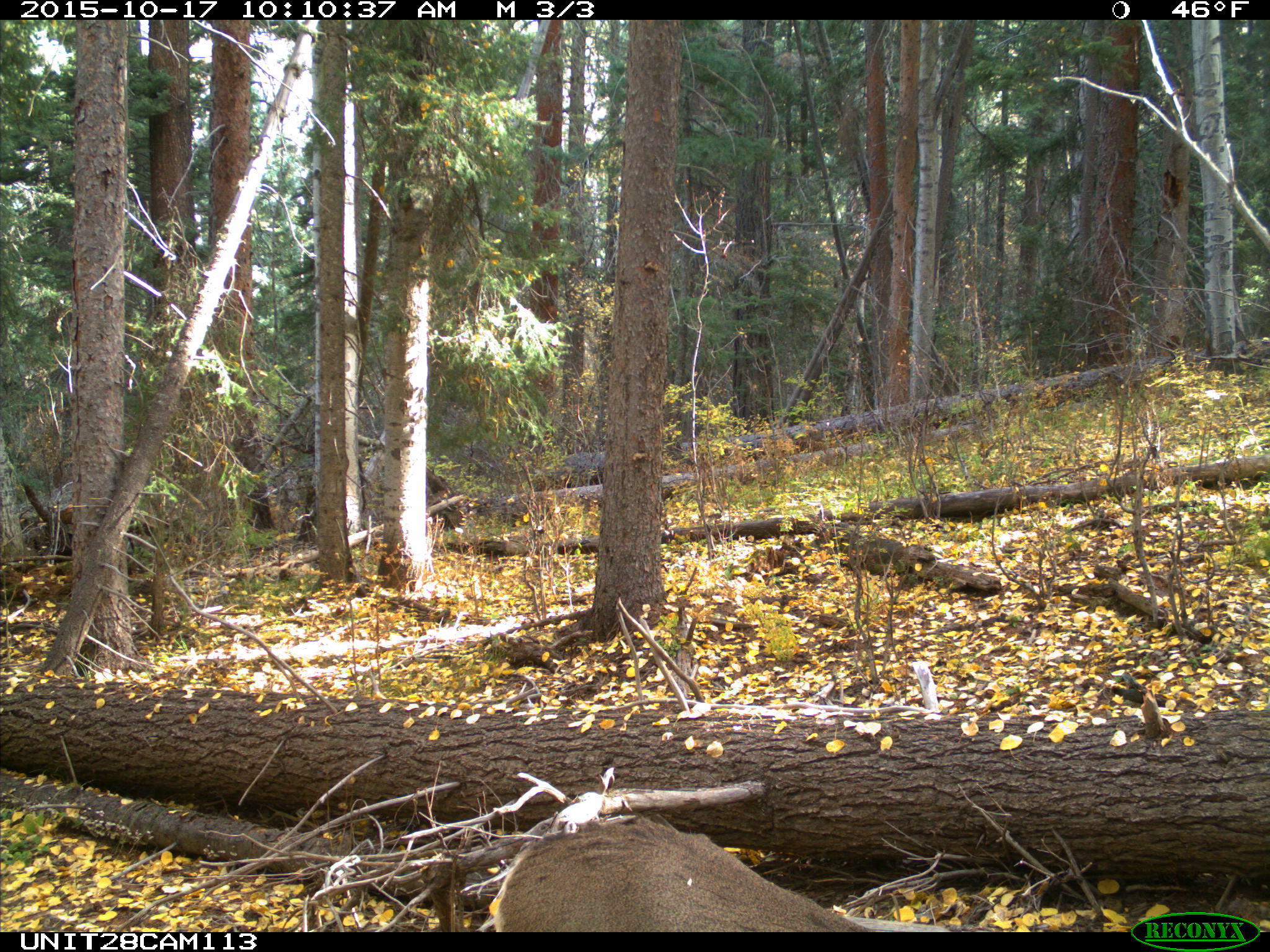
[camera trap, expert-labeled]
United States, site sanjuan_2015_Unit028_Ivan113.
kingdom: Animalia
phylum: Chordata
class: Mammalia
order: Artiodactyla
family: Cervidae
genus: Odocoileus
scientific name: Odocoileus hemionus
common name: mule deer